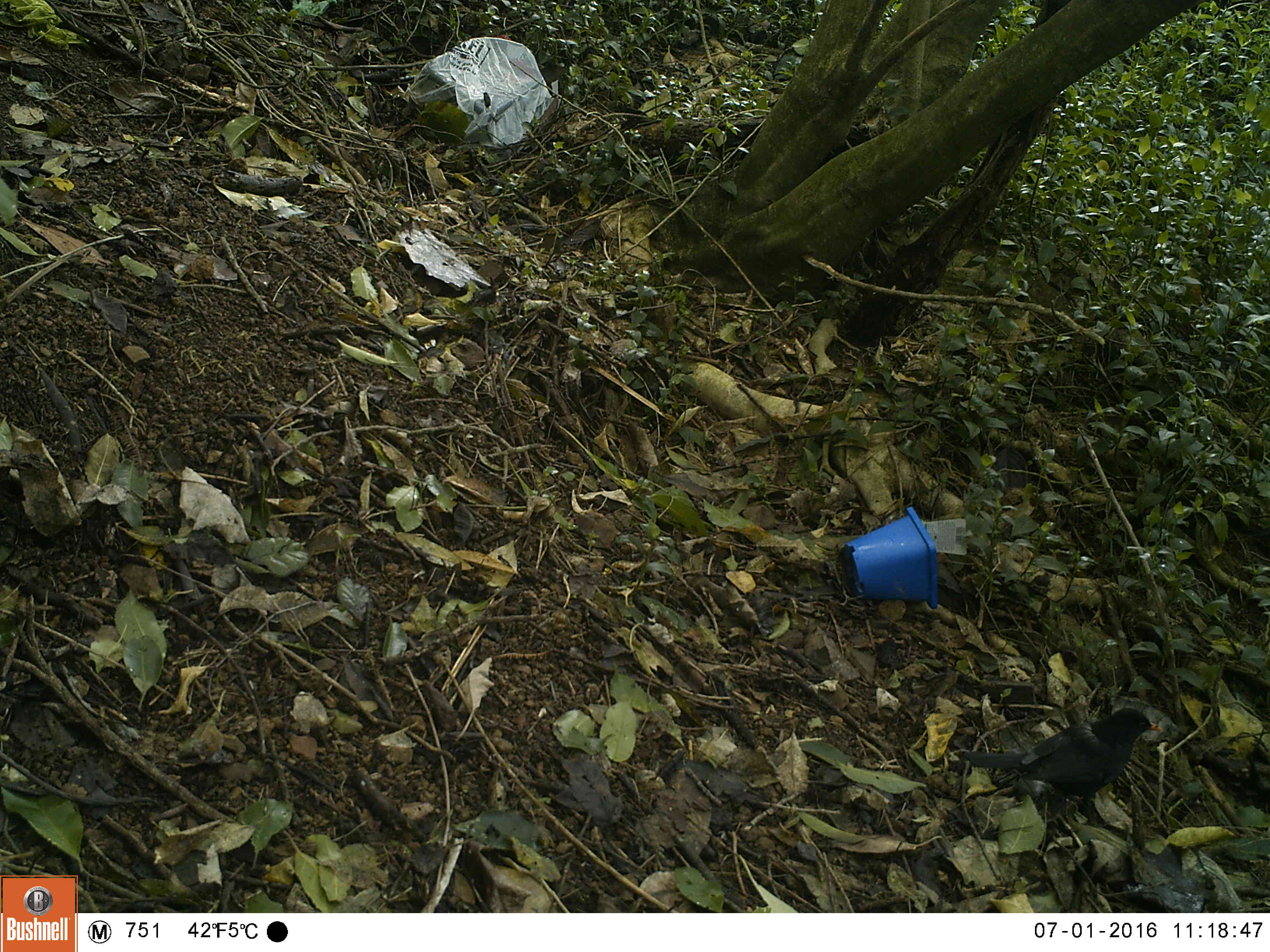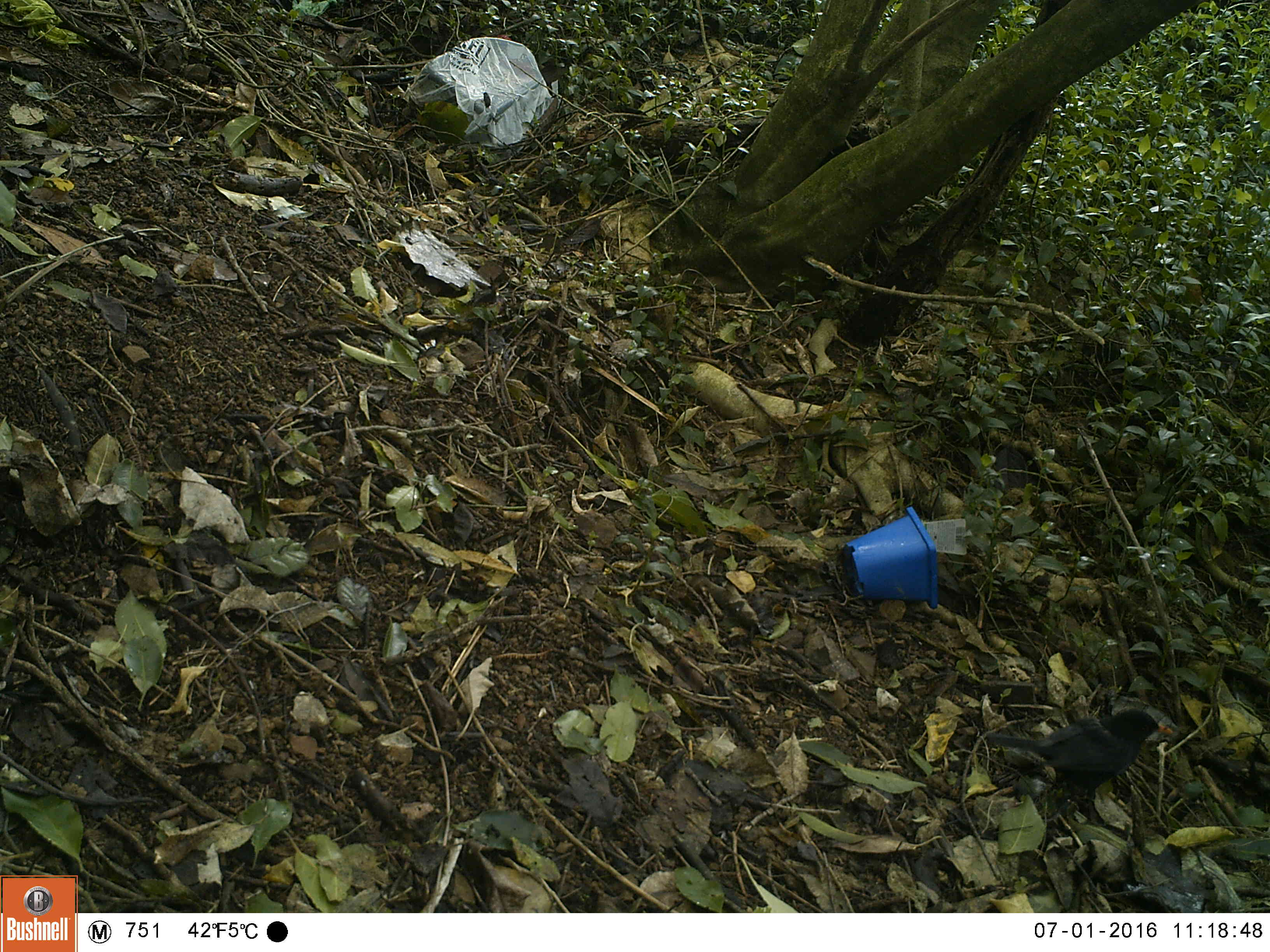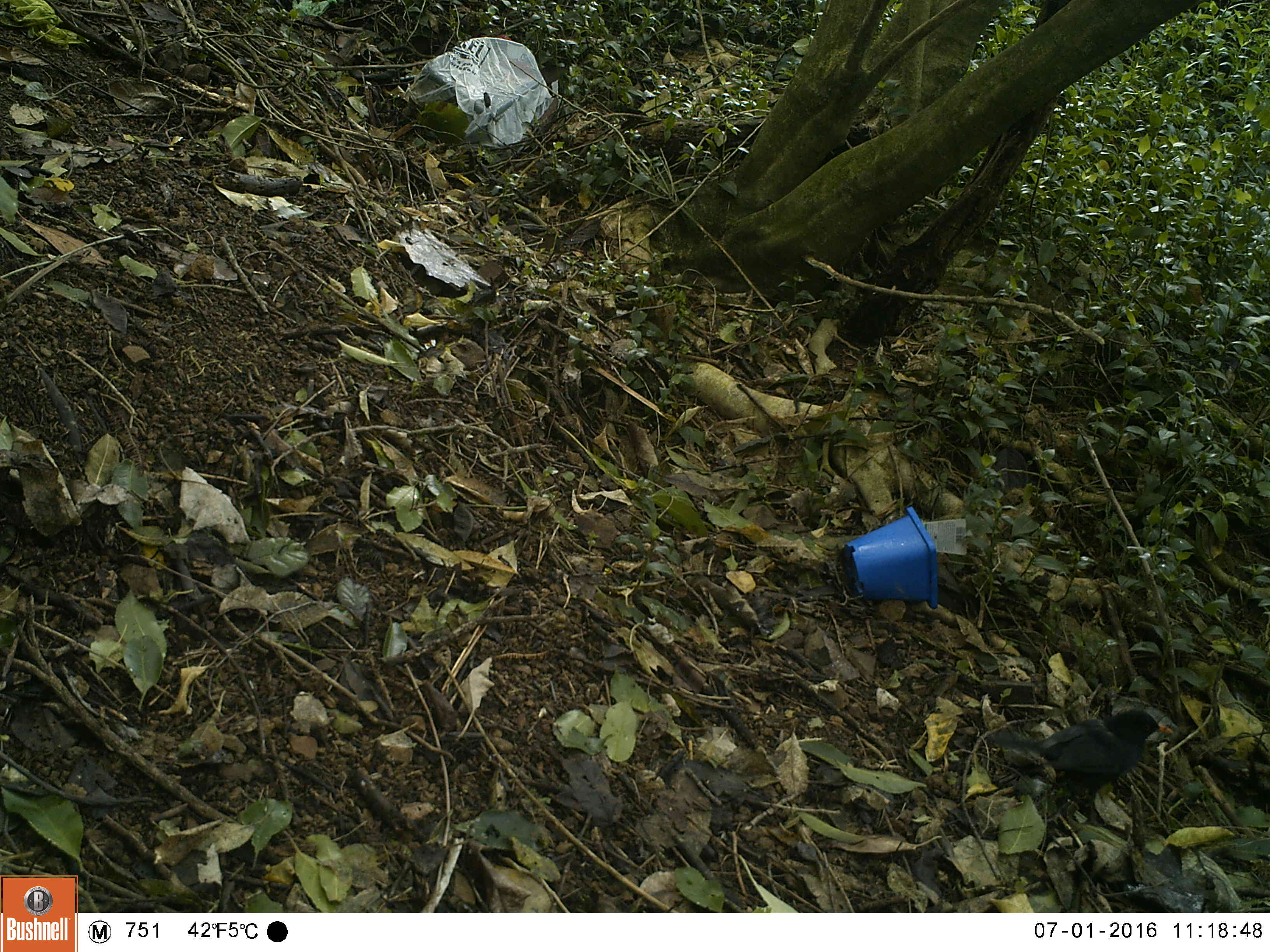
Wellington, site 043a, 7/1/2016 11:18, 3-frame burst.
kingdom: Animalia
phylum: Chordata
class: Aves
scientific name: Aves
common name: bird